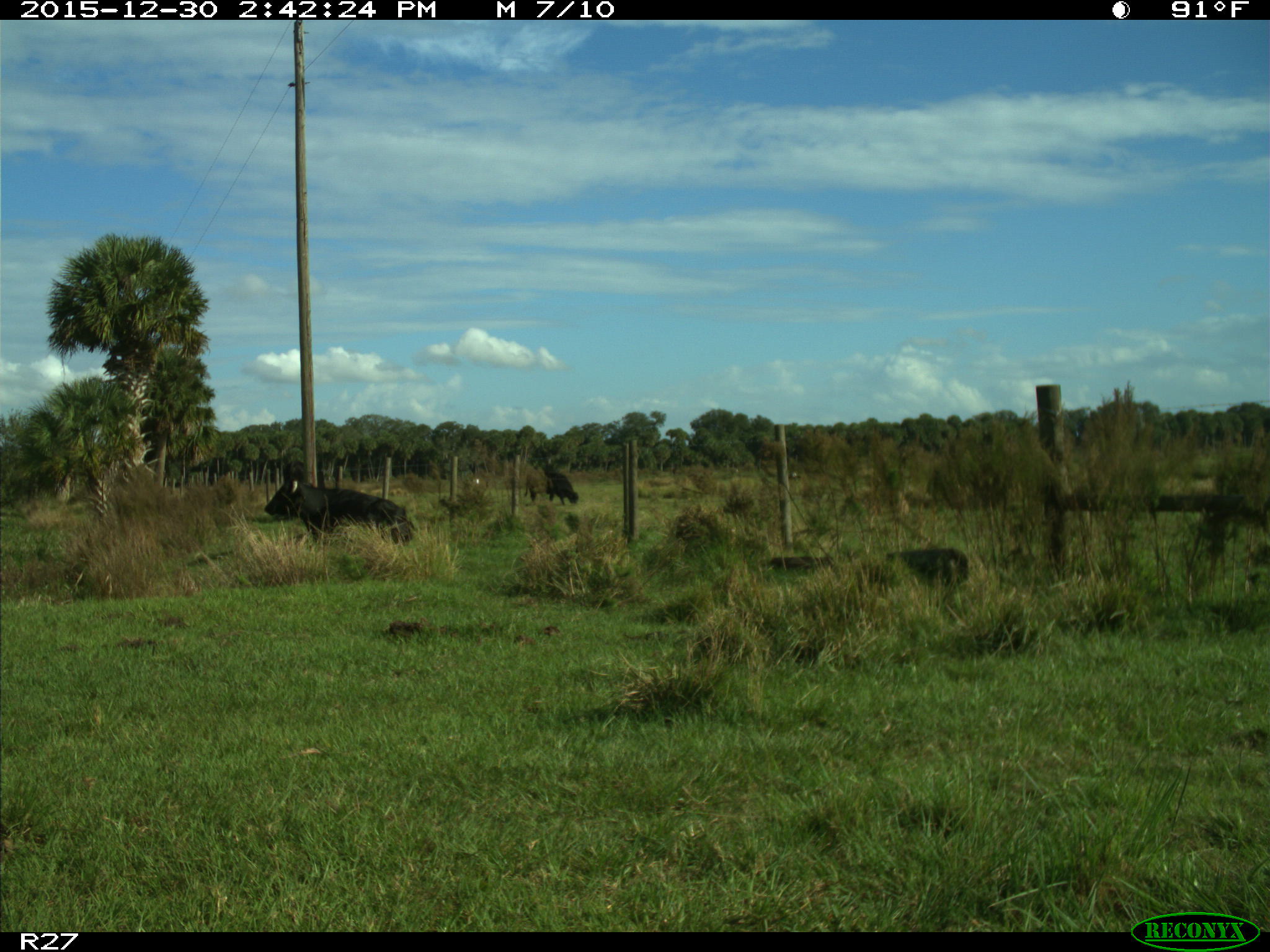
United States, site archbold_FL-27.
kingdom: Animalia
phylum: Chordata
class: Mammalia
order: Artiodactyla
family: Bovidae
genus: Bos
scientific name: Bos taurus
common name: domestic cow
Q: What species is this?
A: Bos taurus (domestic cow).